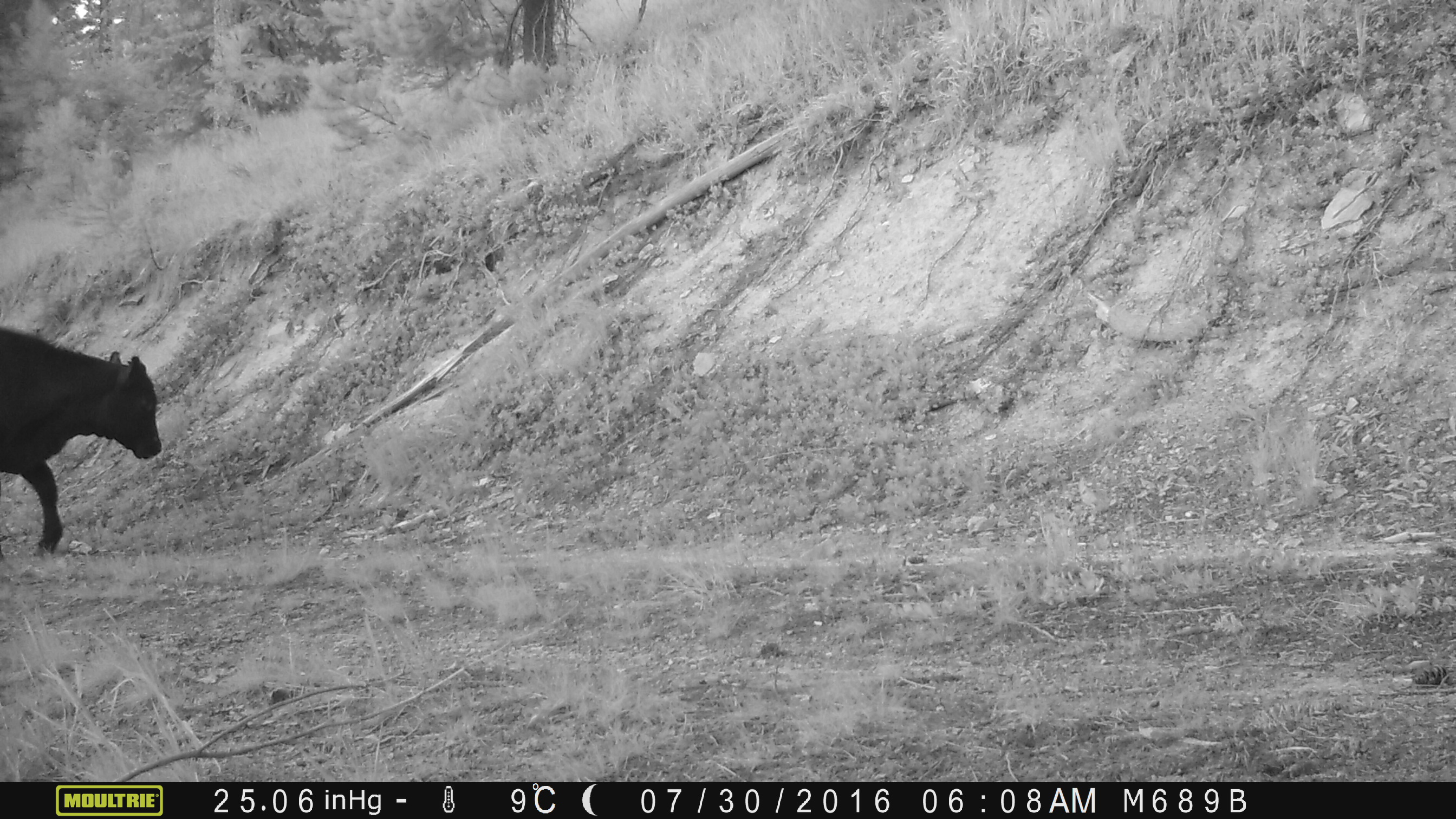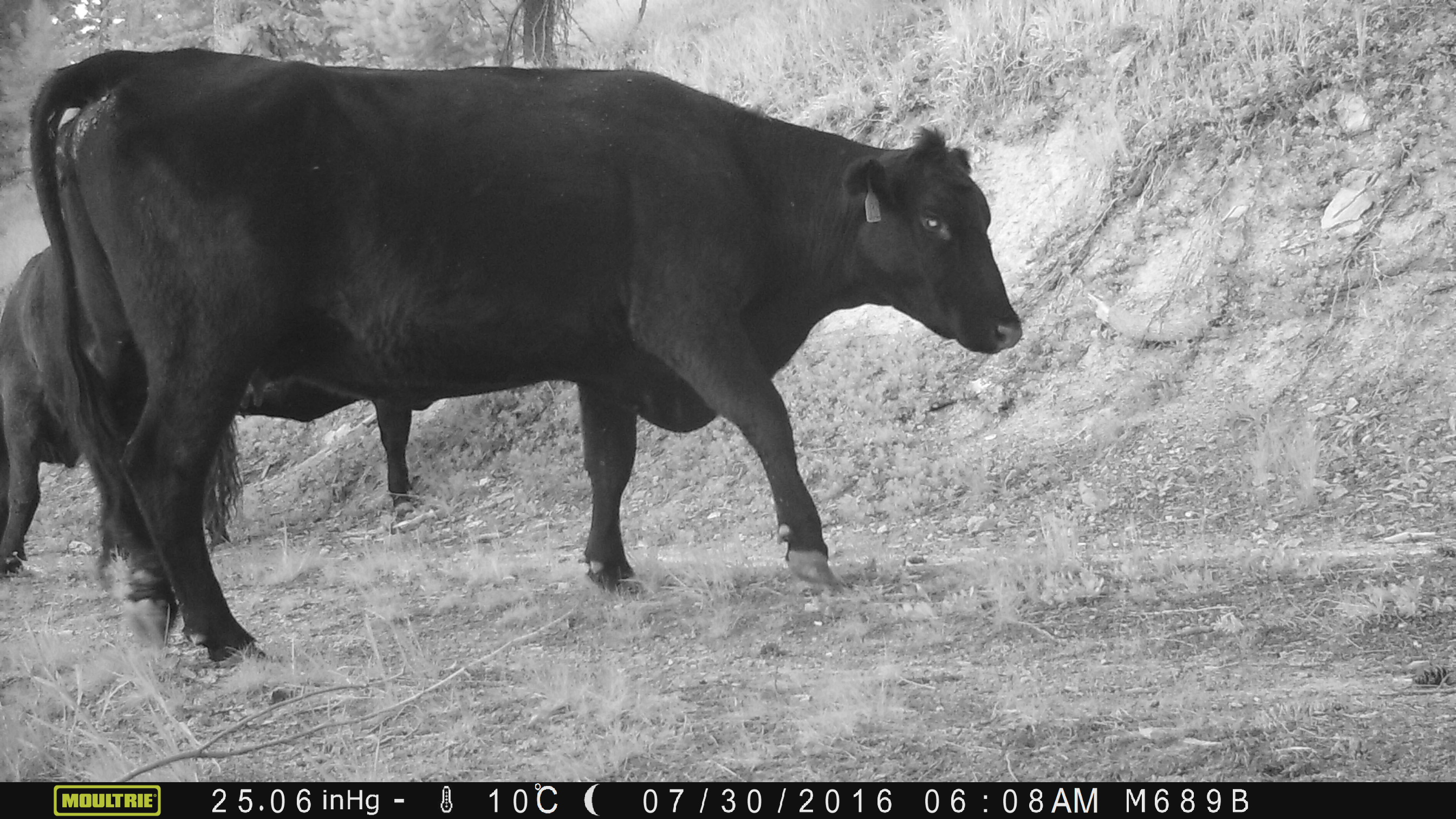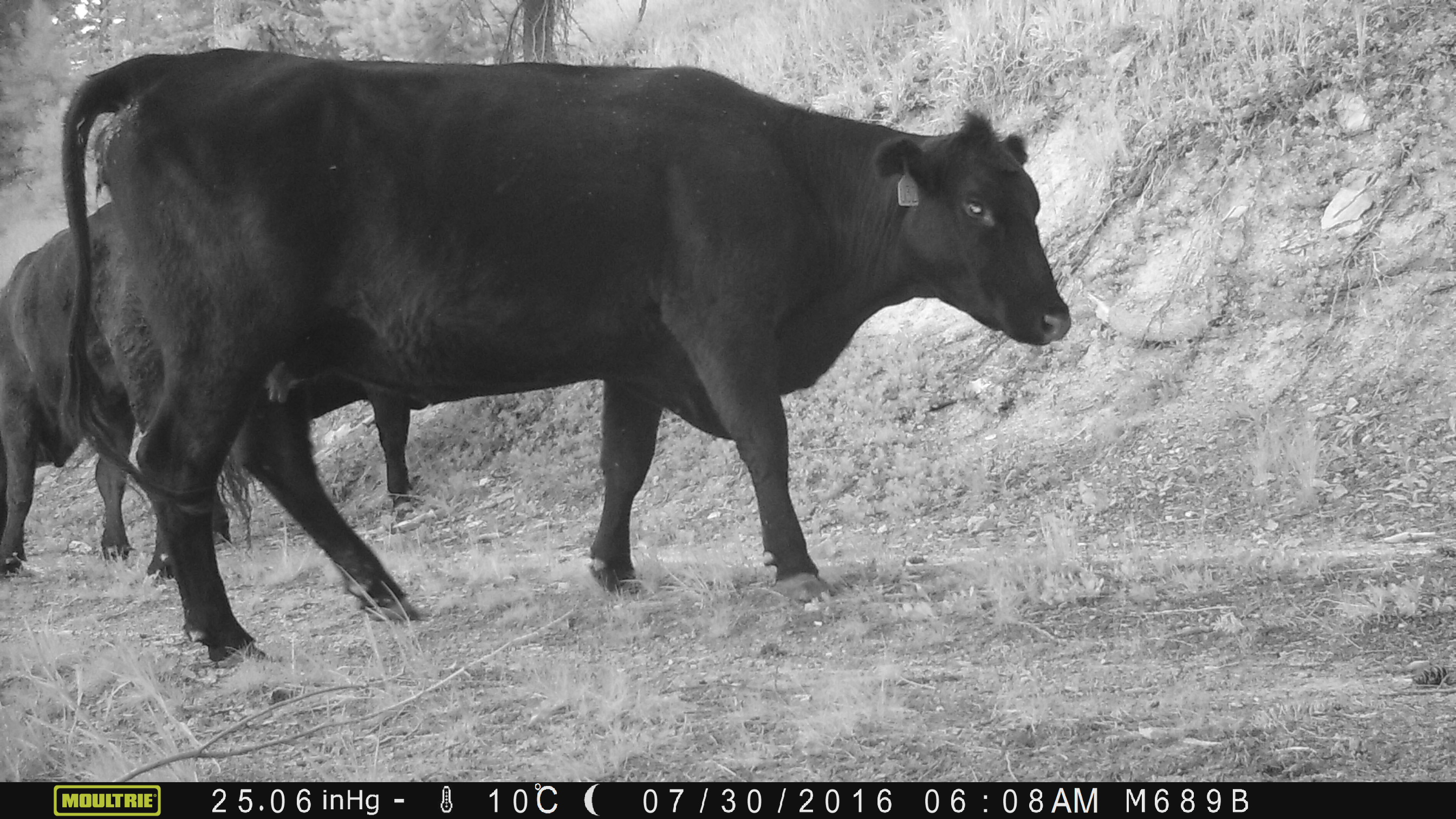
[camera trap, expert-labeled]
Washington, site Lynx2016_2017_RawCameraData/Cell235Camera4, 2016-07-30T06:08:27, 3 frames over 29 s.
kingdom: Animalia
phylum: Chordata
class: Mammalia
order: Artiodactyla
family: Bovidae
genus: Bos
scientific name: Bos taurus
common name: domestic cattle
Domestic cattle (Bos taurus). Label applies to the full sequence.